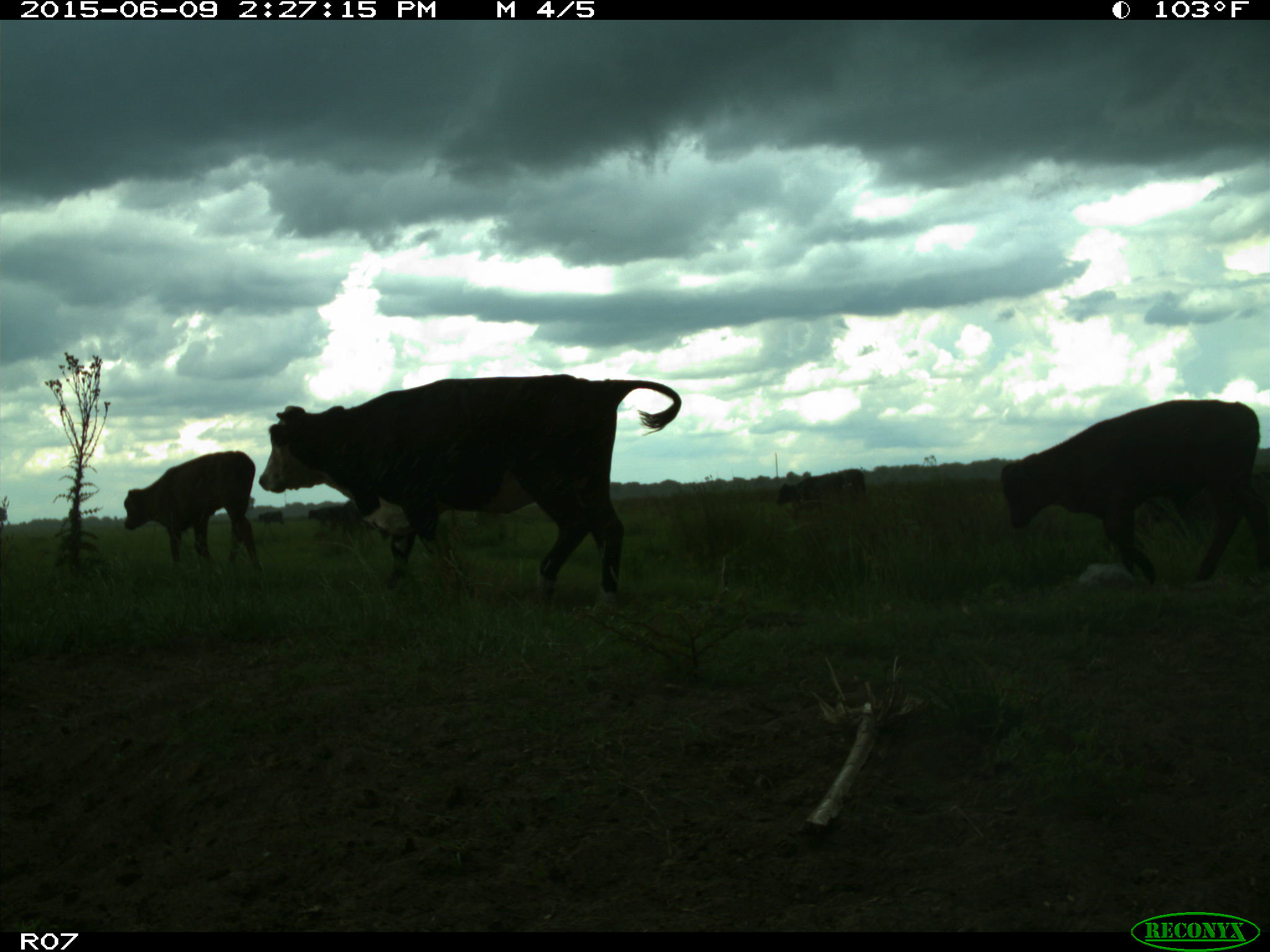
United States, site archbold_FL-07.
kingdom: Animalia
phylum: Chordata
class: Mammalia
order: Artiodactyla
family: Bovidae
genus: Bos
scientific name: Bos taurus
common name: domestic cow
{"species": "Bos taurus (domestic cow)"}